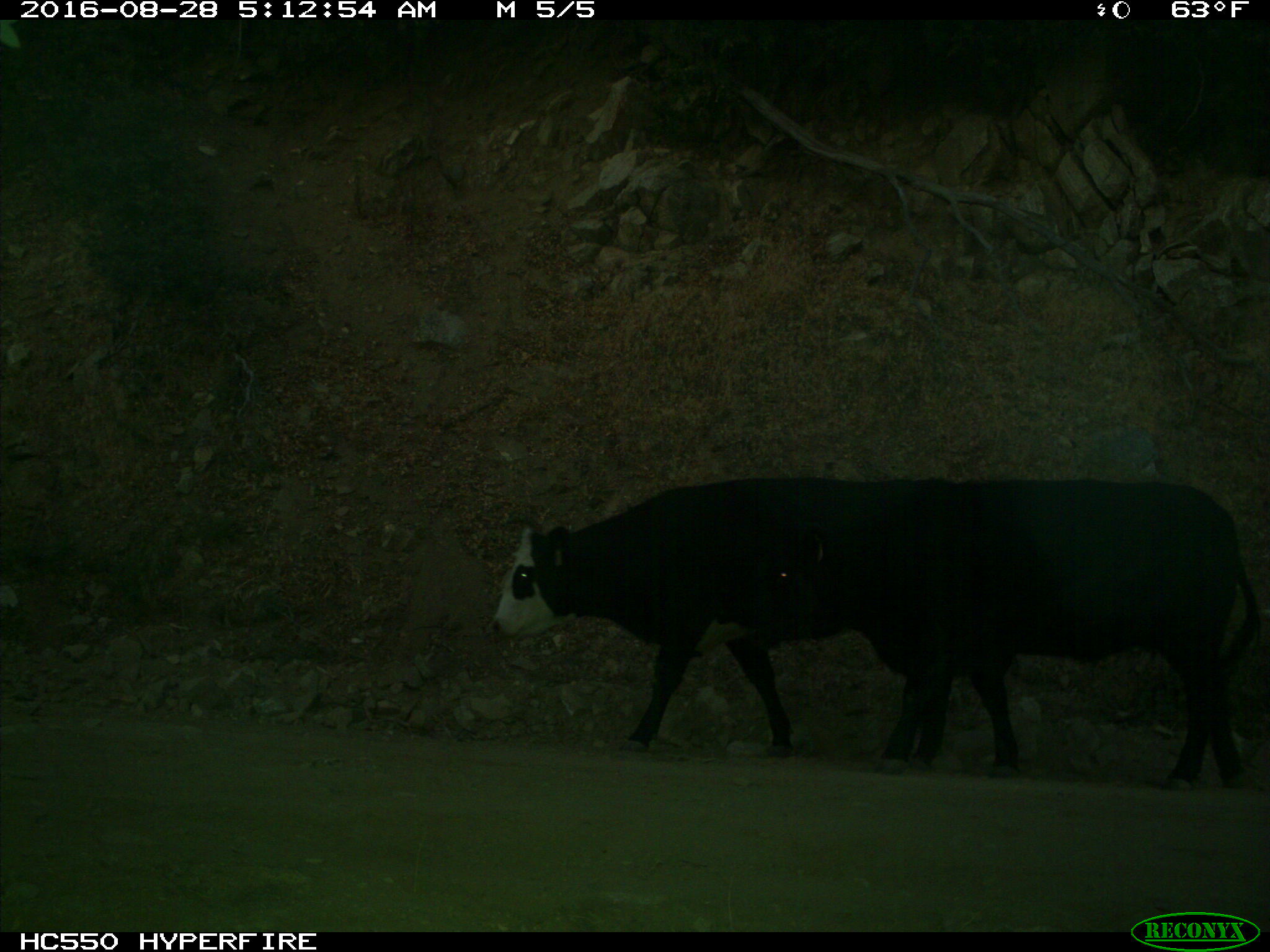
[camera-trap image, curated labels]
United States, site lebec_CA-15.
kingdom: Animalia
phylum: Chordata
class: Mammalia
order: Artiodactyla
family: Bovidae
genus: Bos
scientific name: Bos taurus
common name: domestic cow